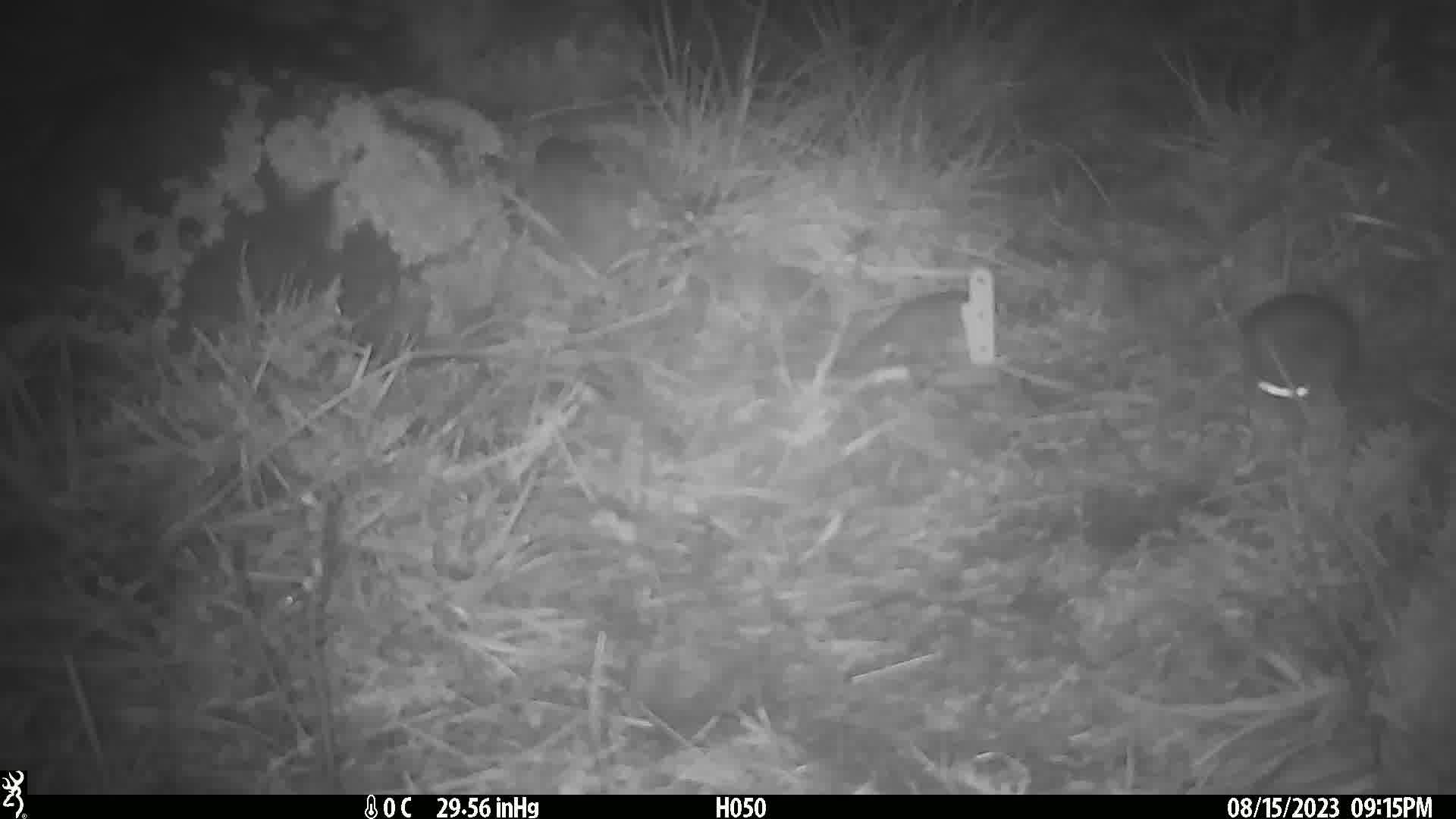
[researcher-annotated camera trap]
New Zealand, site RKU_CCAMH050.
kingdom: Animalia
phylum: Chordata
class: Mammalia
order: Rodentia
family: Muridae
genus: Rattus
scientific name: Rattus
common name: rat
Rat (Rattus).